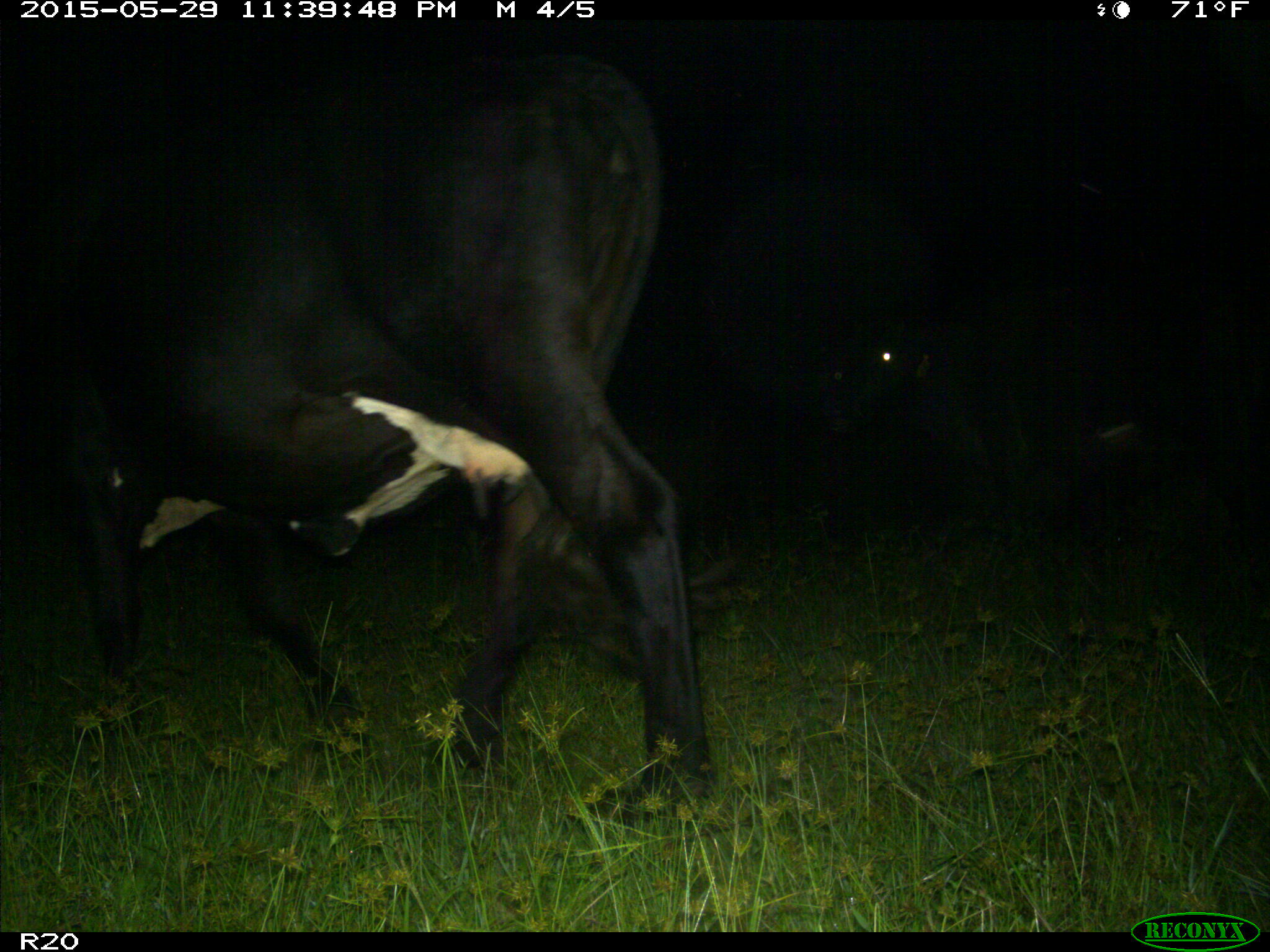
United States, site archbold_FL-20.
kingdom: Animalia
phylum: Chordata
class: Mammalia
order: Artiodactyla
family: Bovidae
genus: Bos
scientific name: Bos taurus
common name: domestic cow